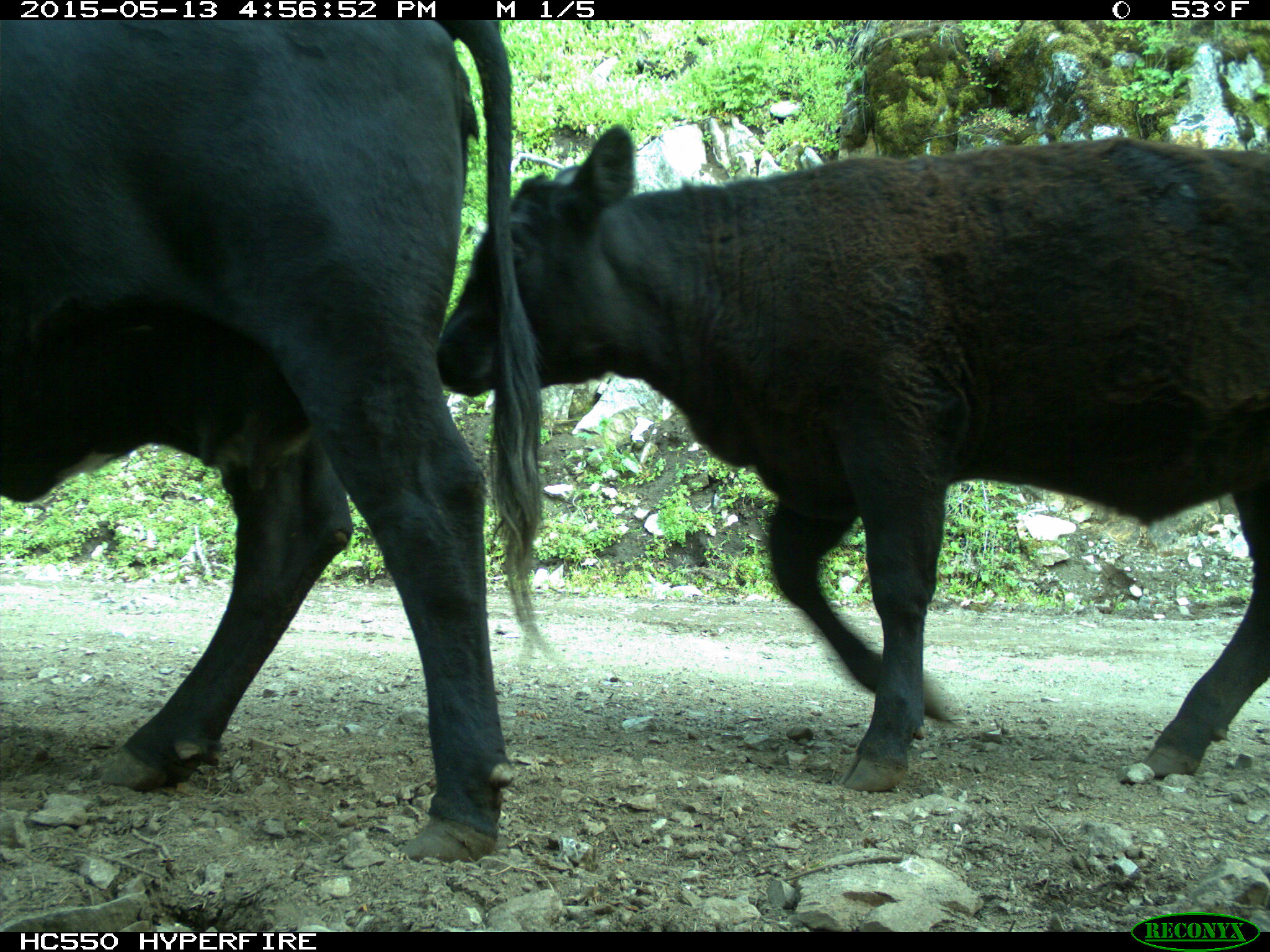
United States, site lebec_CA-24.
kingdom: Animalia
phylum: Chordata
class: Mammalia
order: Artiodactyla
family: Bovidae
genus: Bos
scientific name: Bos taurus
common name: domestic cow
Bos taurus (domestic cow).